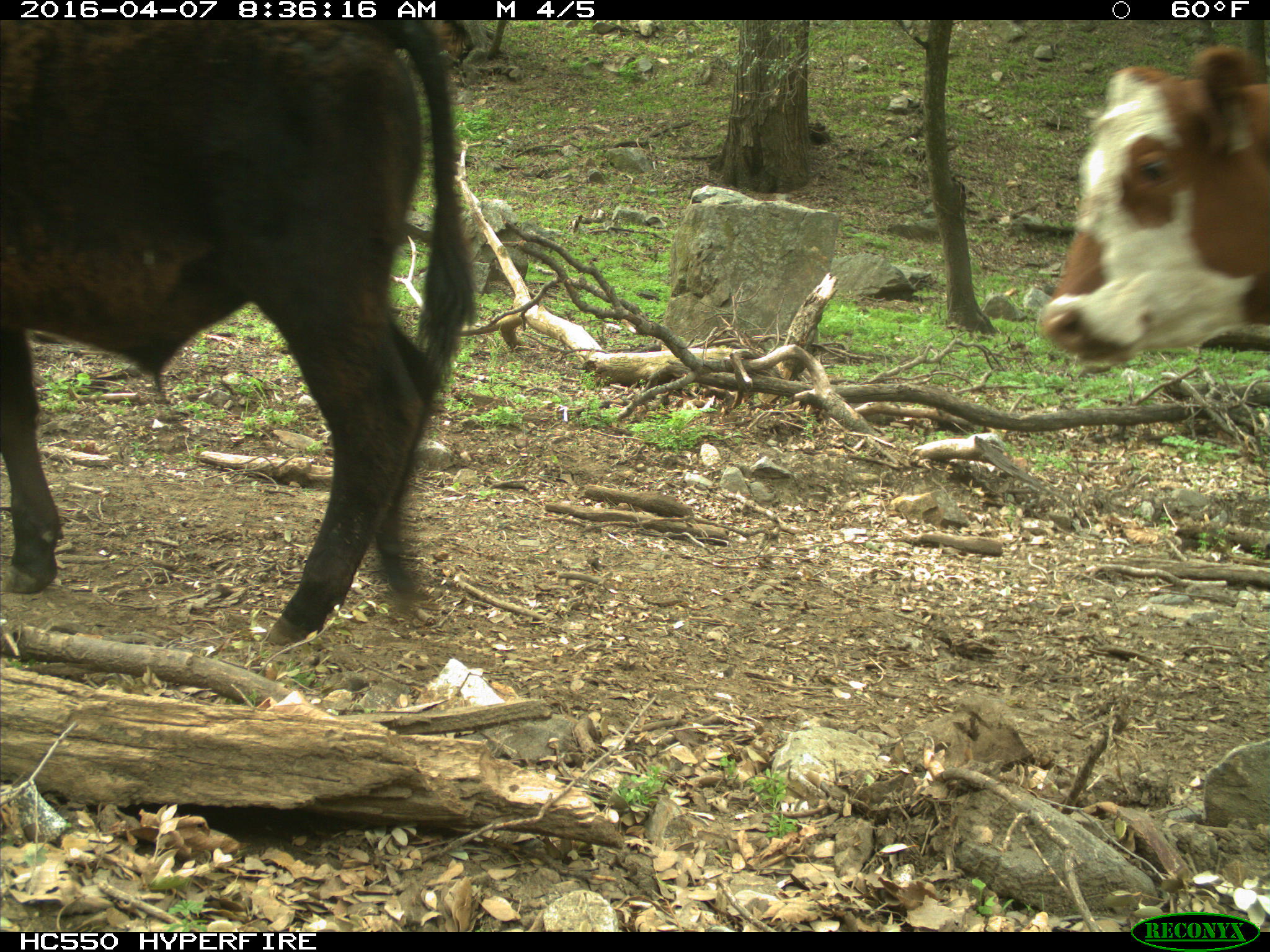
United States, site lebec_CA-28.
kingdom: Animalia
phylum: Chordata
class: Mammalia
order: Artiodactyla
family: Bovidae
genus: Bos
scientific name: Bos taurus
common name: domestic cow